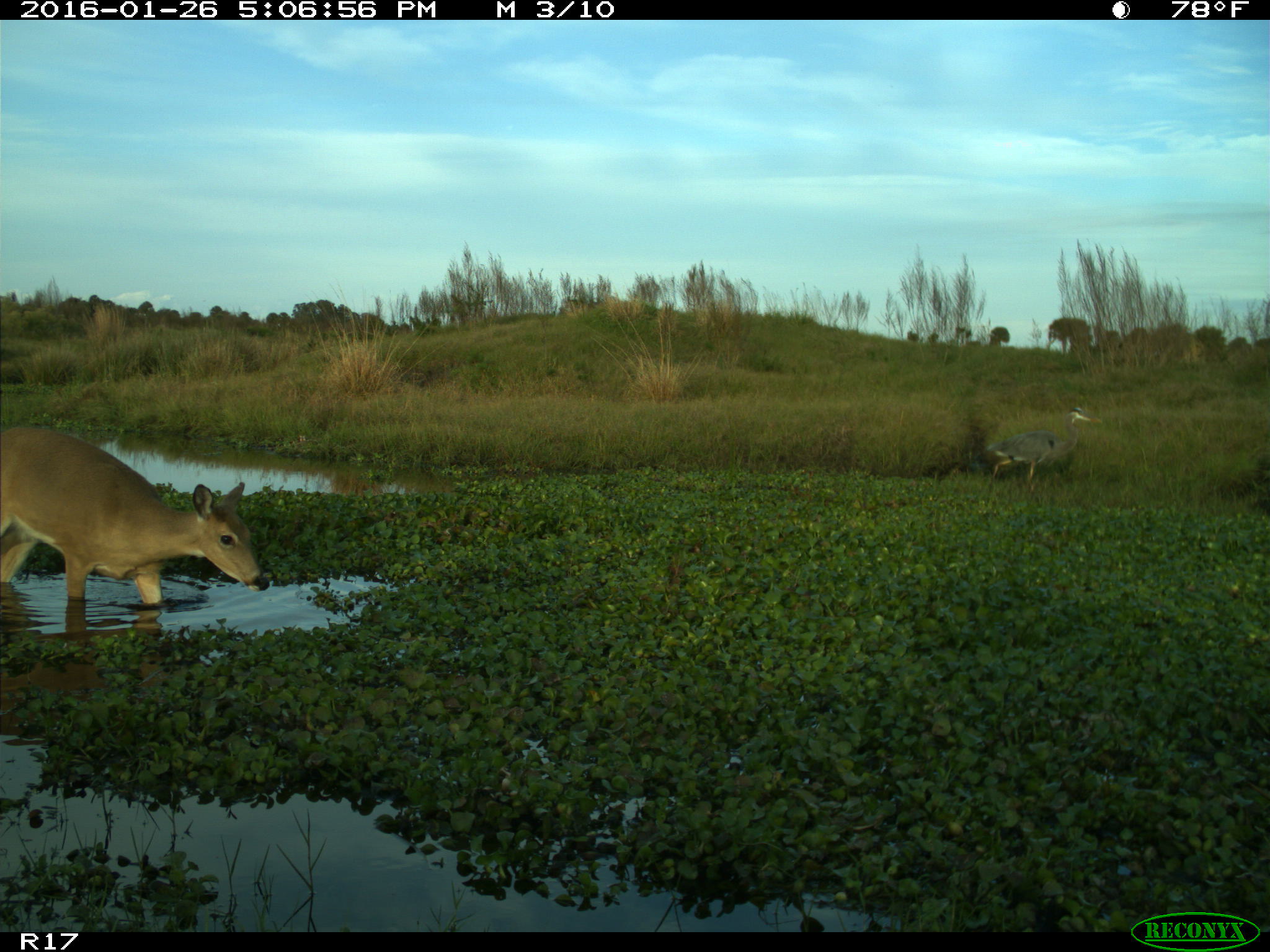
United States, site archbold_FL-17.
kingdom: Animalia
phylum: Chordata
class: Mammalia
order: Artiodactyla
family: Cervidae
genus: Odocoileus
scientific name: Odocoileus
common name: deer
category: unidentified deer